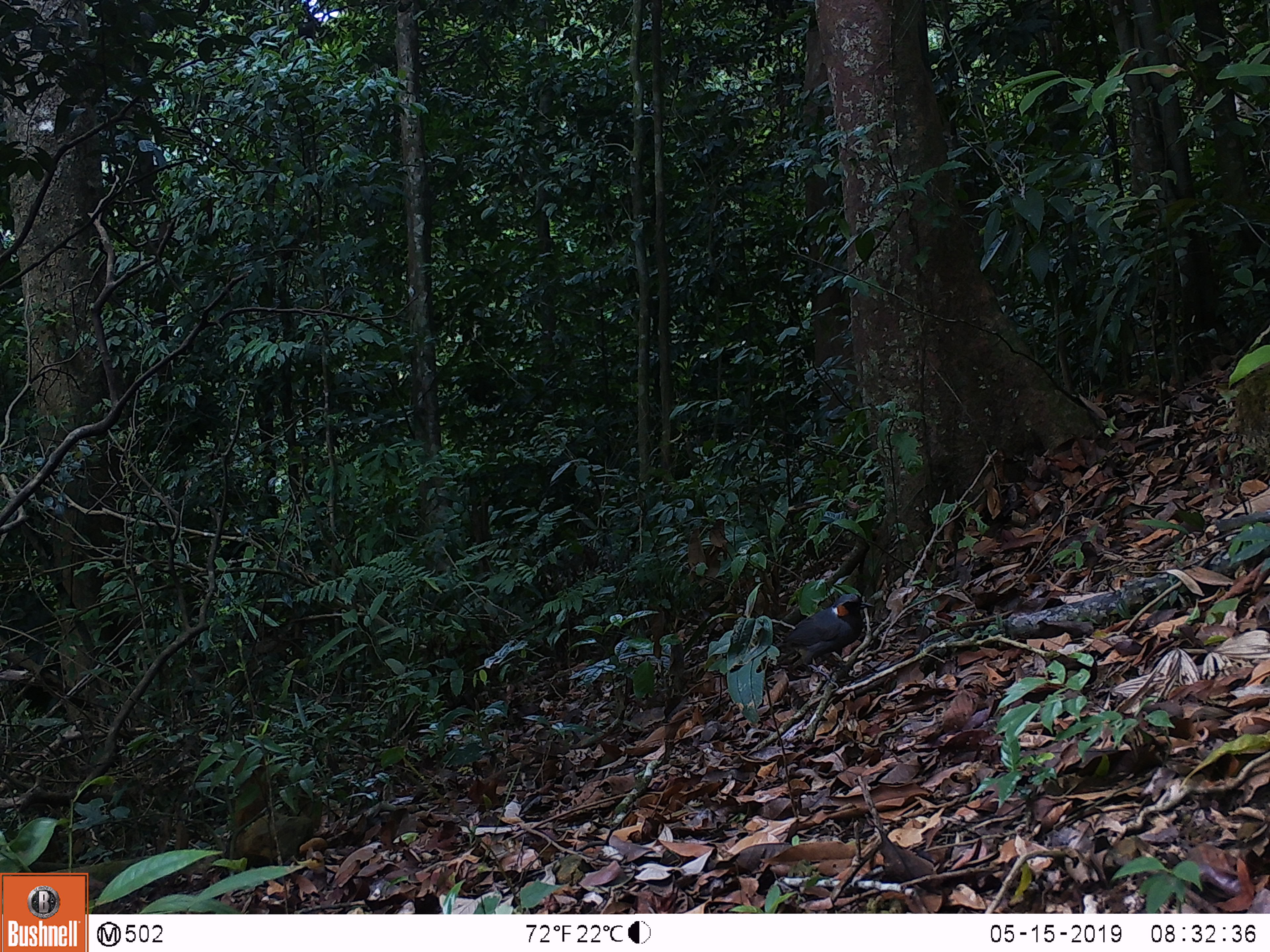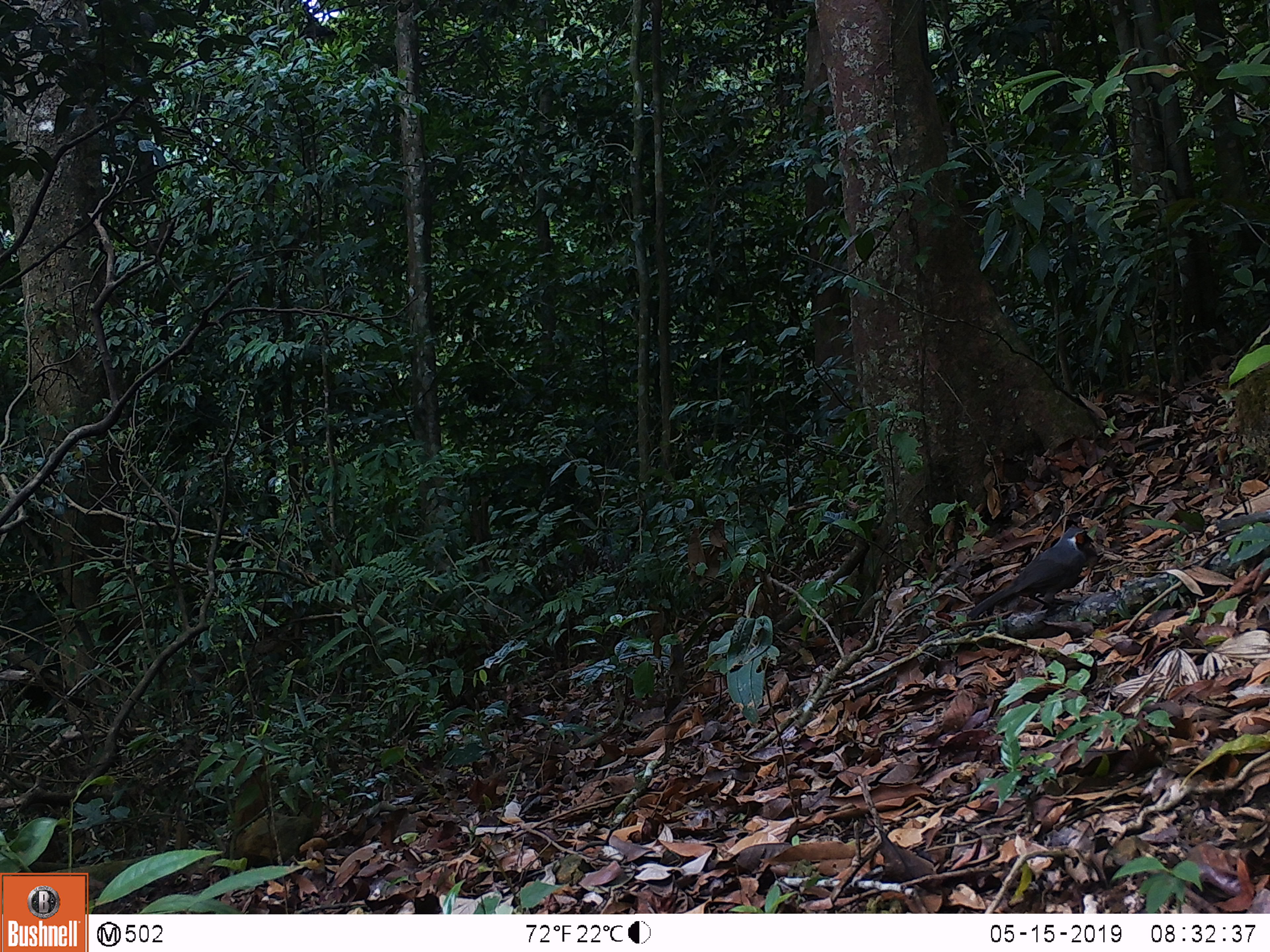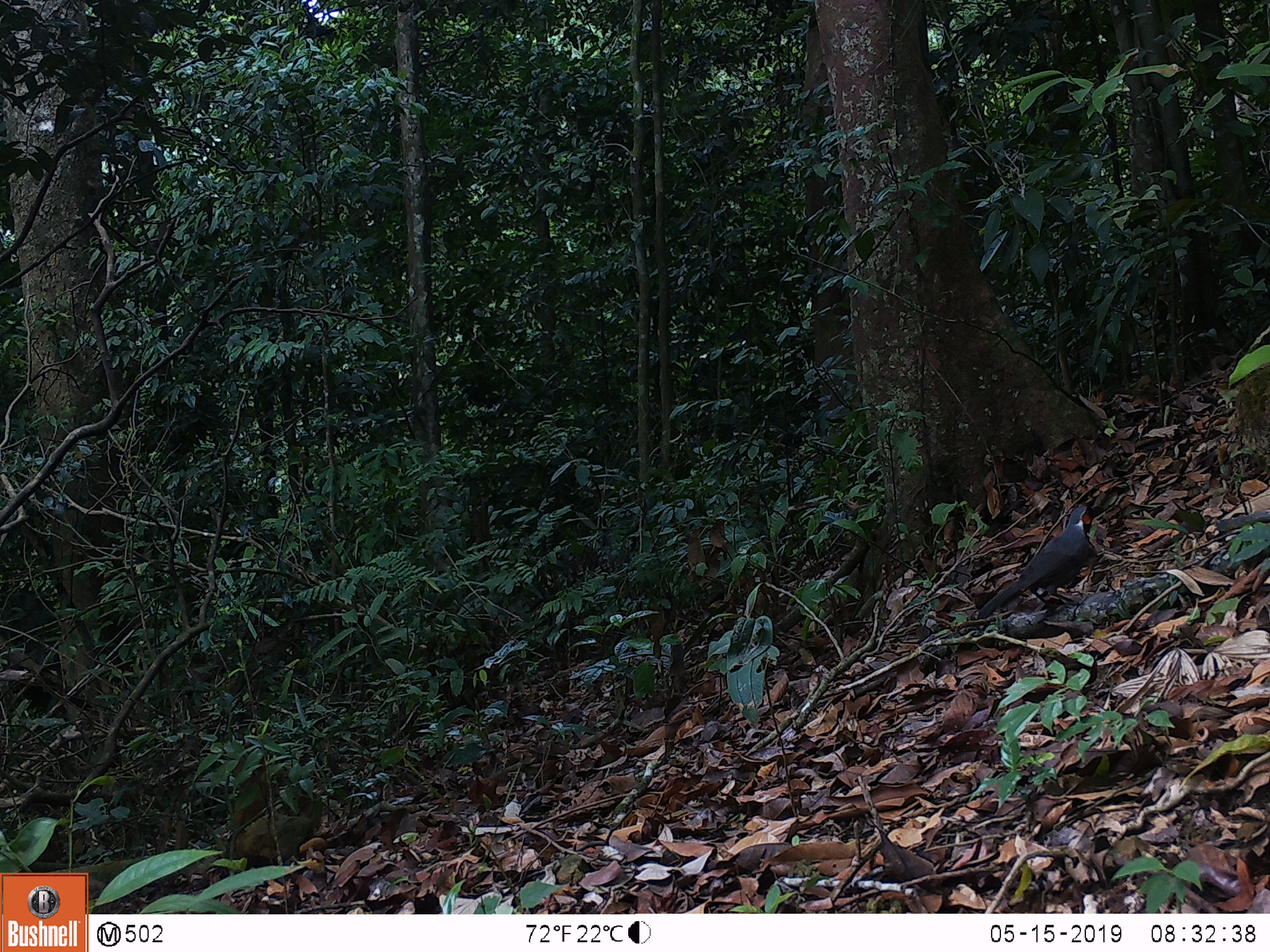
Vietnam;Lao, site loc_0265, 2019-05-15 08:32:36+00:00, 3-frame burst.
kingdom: Animalia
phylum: Chordata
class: Aves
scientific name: Aves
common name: bird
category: unidentified bird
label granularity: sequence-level